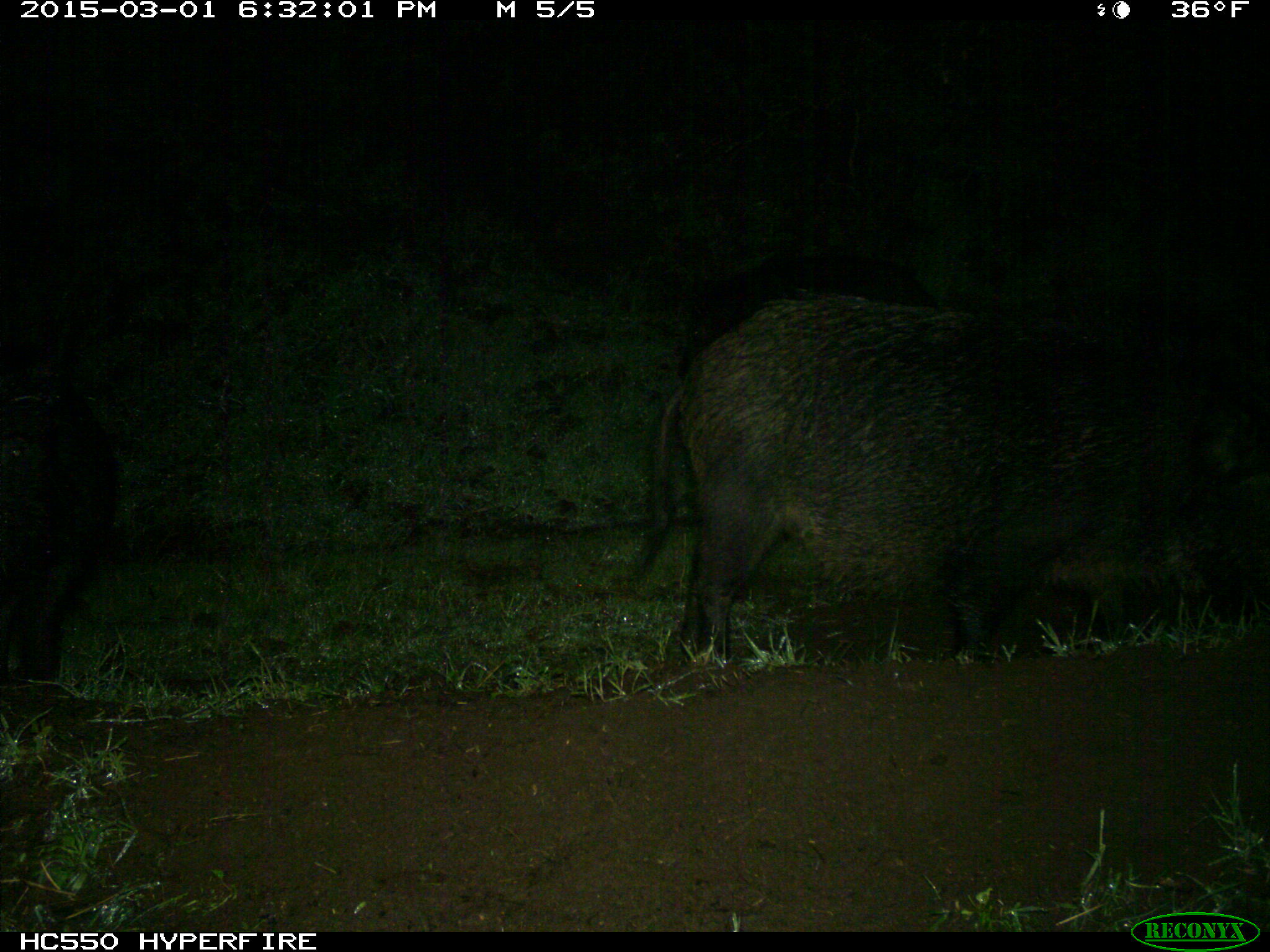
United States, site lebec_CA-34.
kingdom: Animalia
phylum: Chordata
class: Mammalia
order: Artiodactyla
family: Suidae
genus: Sus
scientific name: Sus scrofa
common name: wild boar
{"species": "Sus scrofa (wild boar)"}